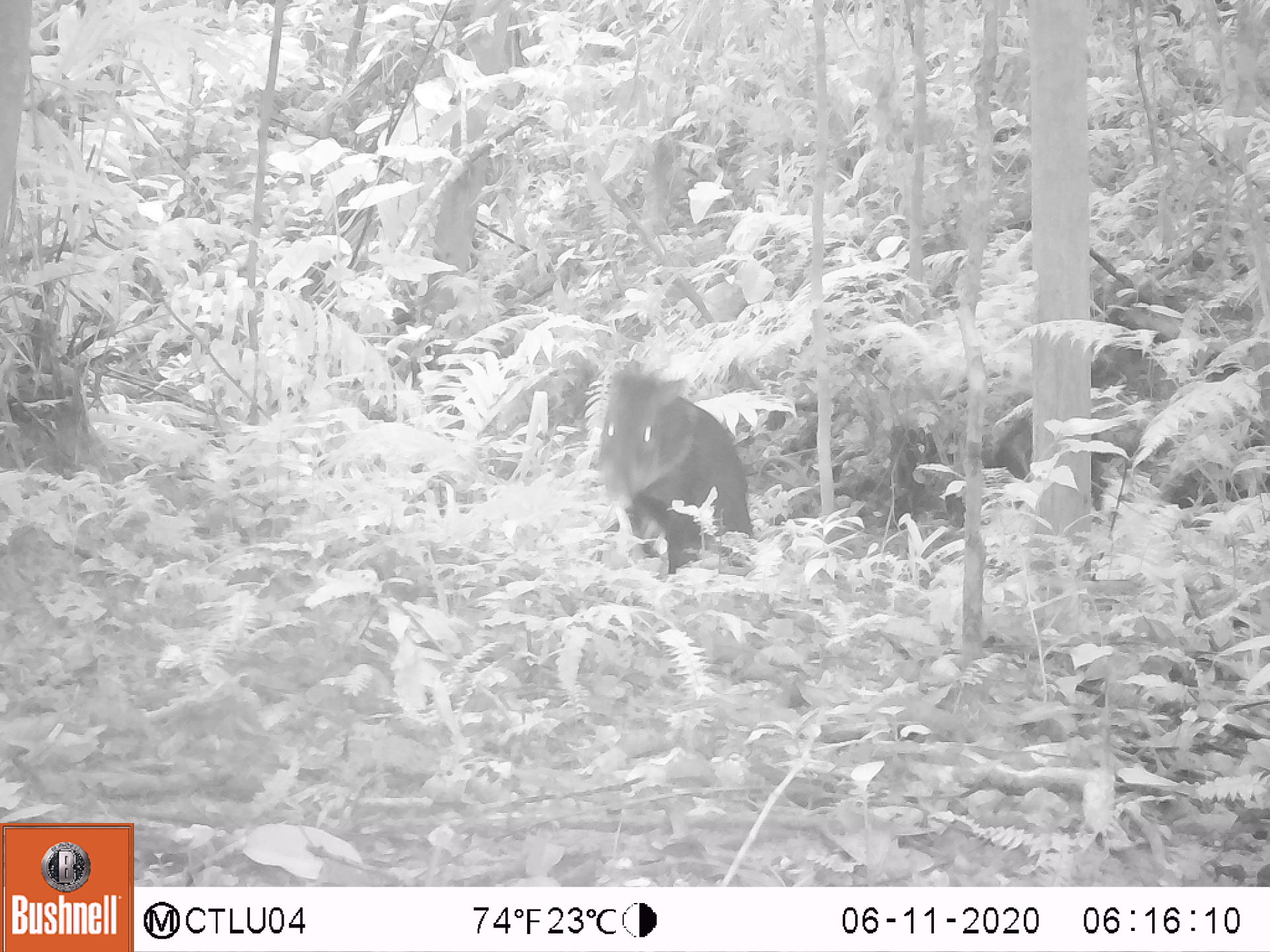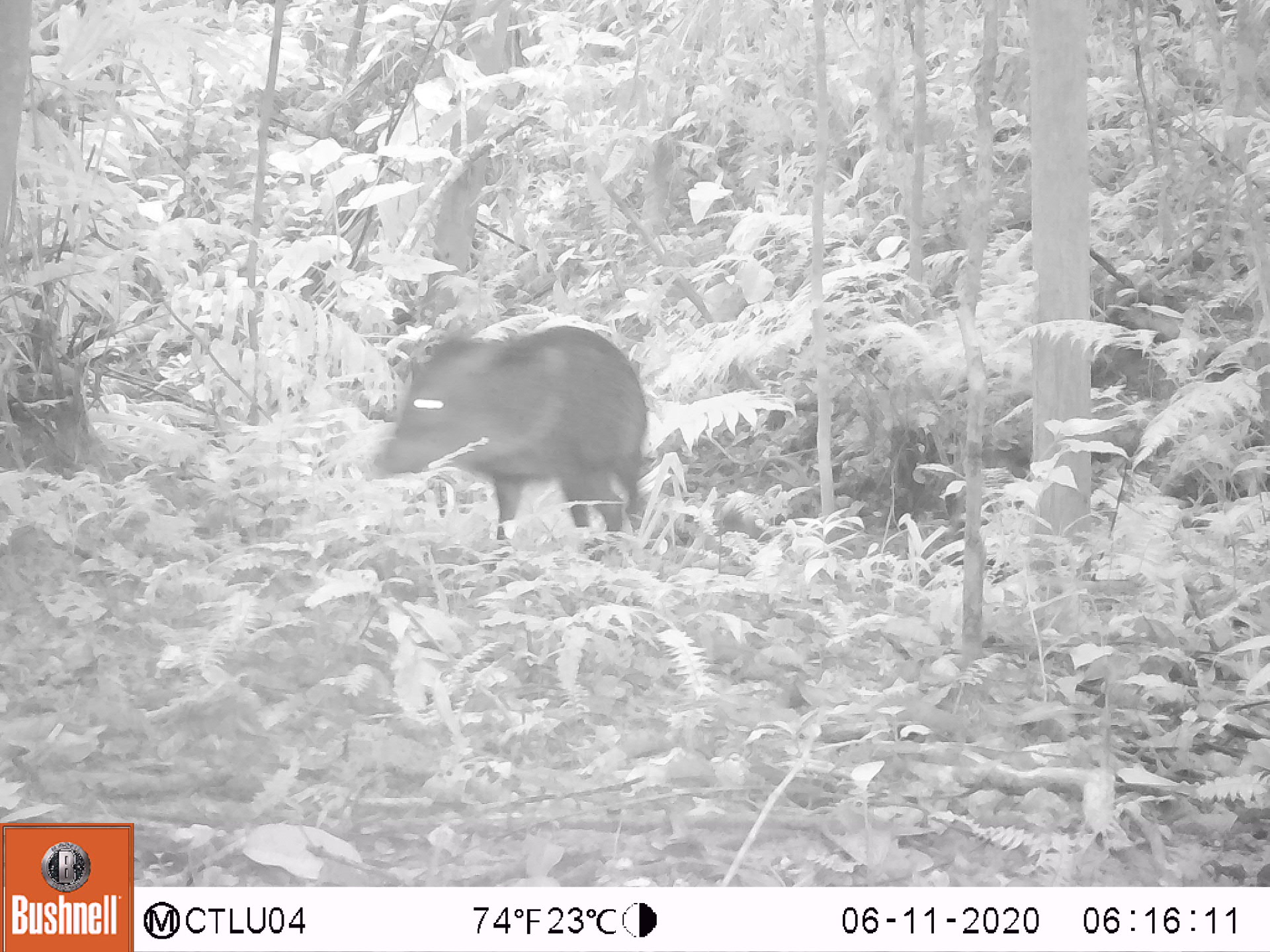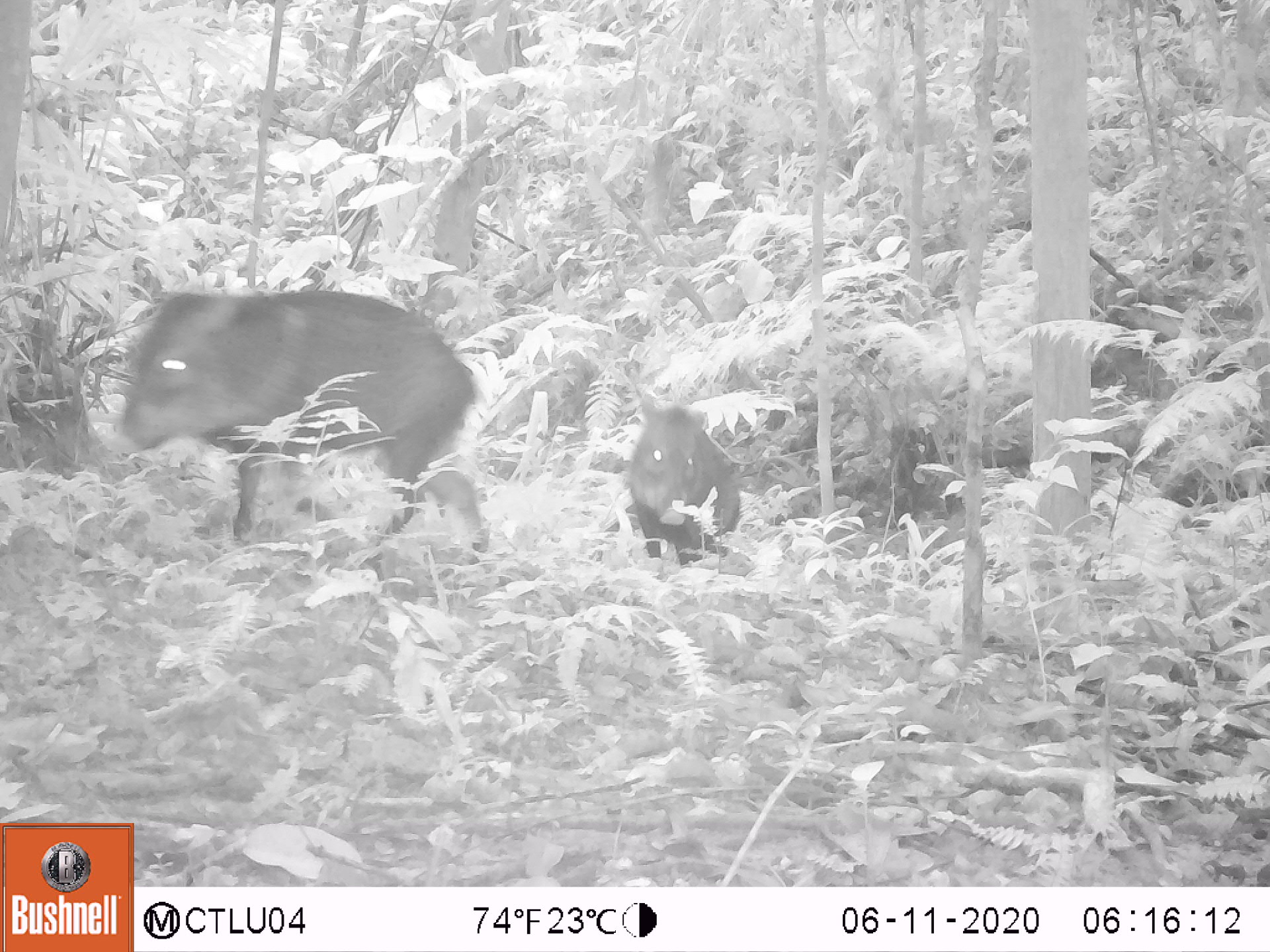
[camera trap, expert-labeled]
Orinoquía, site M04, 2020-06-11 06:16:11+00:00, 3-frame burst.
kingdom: Animalia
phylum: Chordata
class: Mammalia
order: Artiodactyla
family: Tayassuidae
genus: Pecari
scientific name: Pecari tajacu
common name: collared peccary